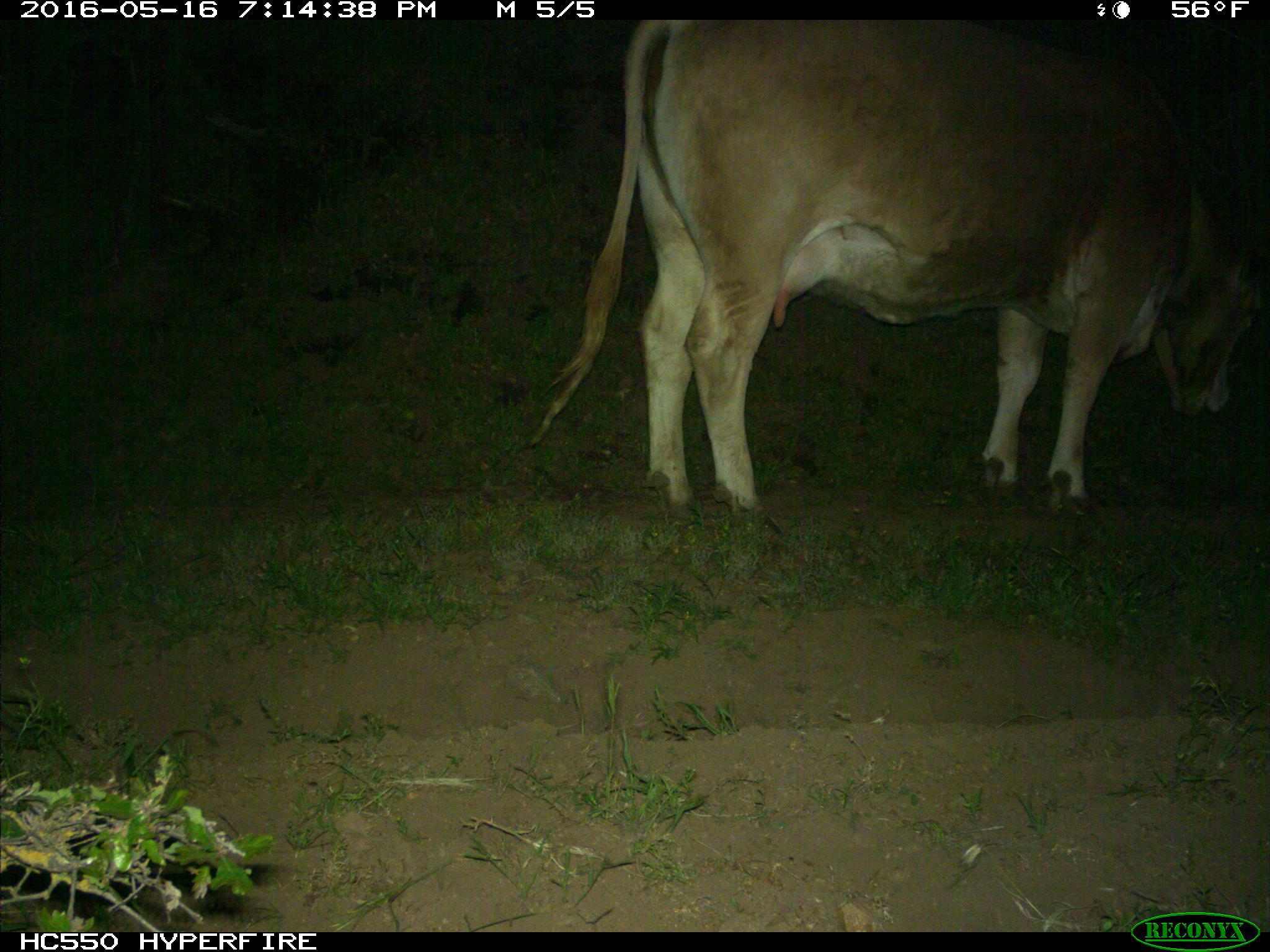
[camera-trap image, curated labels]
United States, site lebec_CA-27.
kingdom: Animalia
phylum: Chordata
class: Mammalia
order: Artiodactyla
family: Bovidae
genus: Bos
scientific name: Bos taurus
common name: domestic cow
Bos taurus (domestic cow).